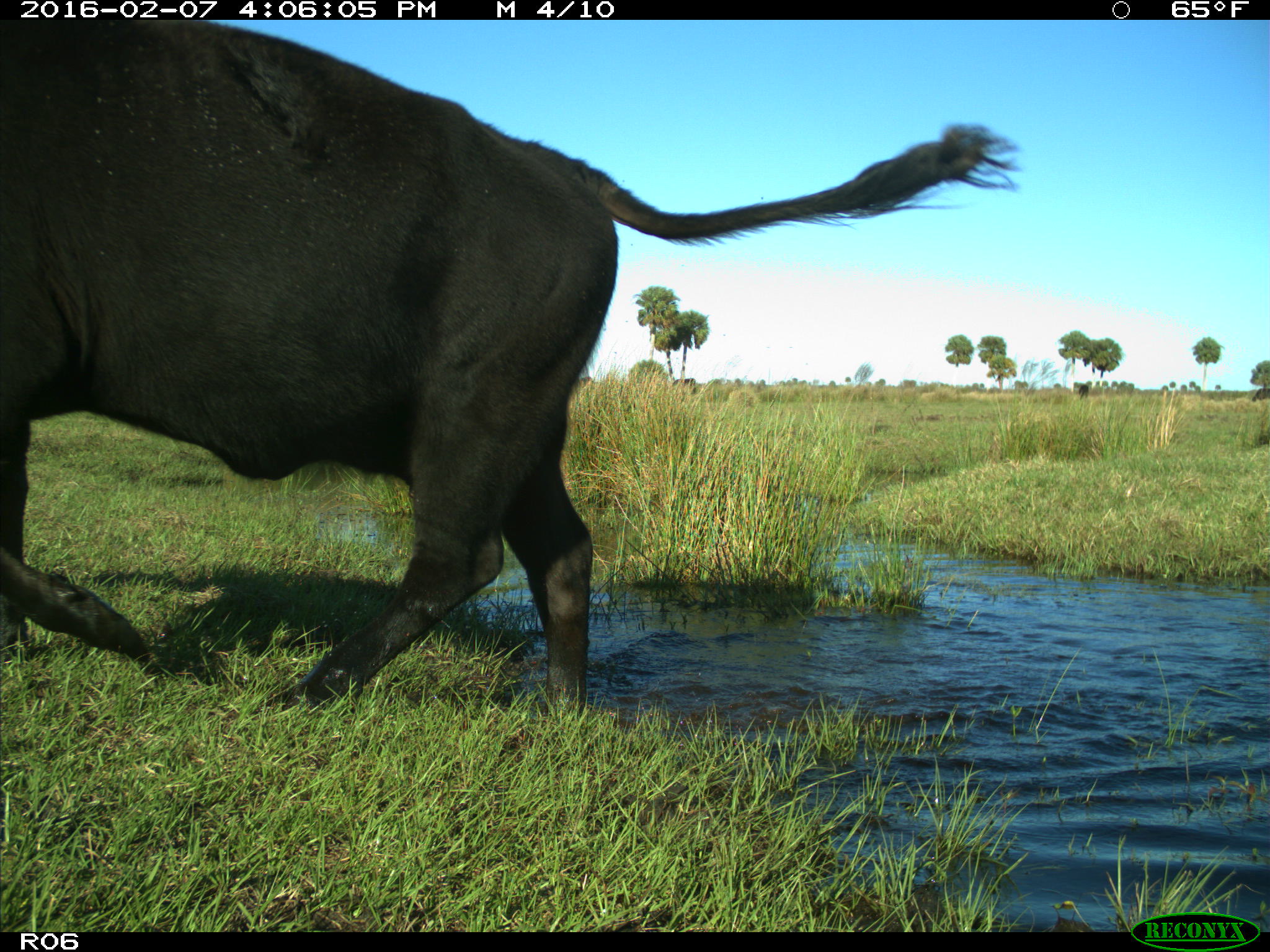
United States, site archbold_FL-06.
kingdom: Animalia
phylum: Chordata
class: Mammalia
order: Artiodactyla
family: Bovidae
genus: Bos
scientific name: Bos taurus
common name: domestic cow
Bos taurus (domestic cow).